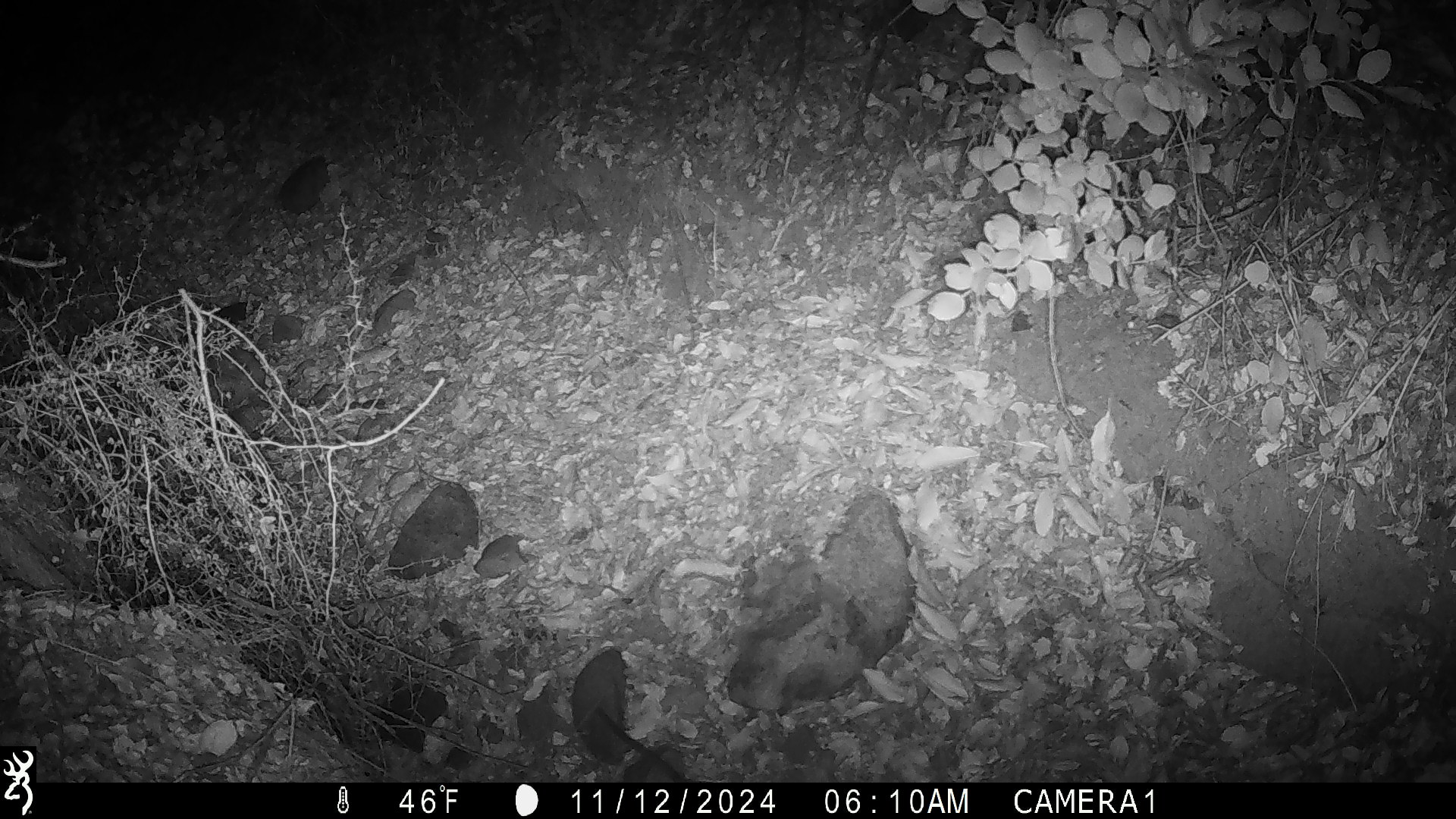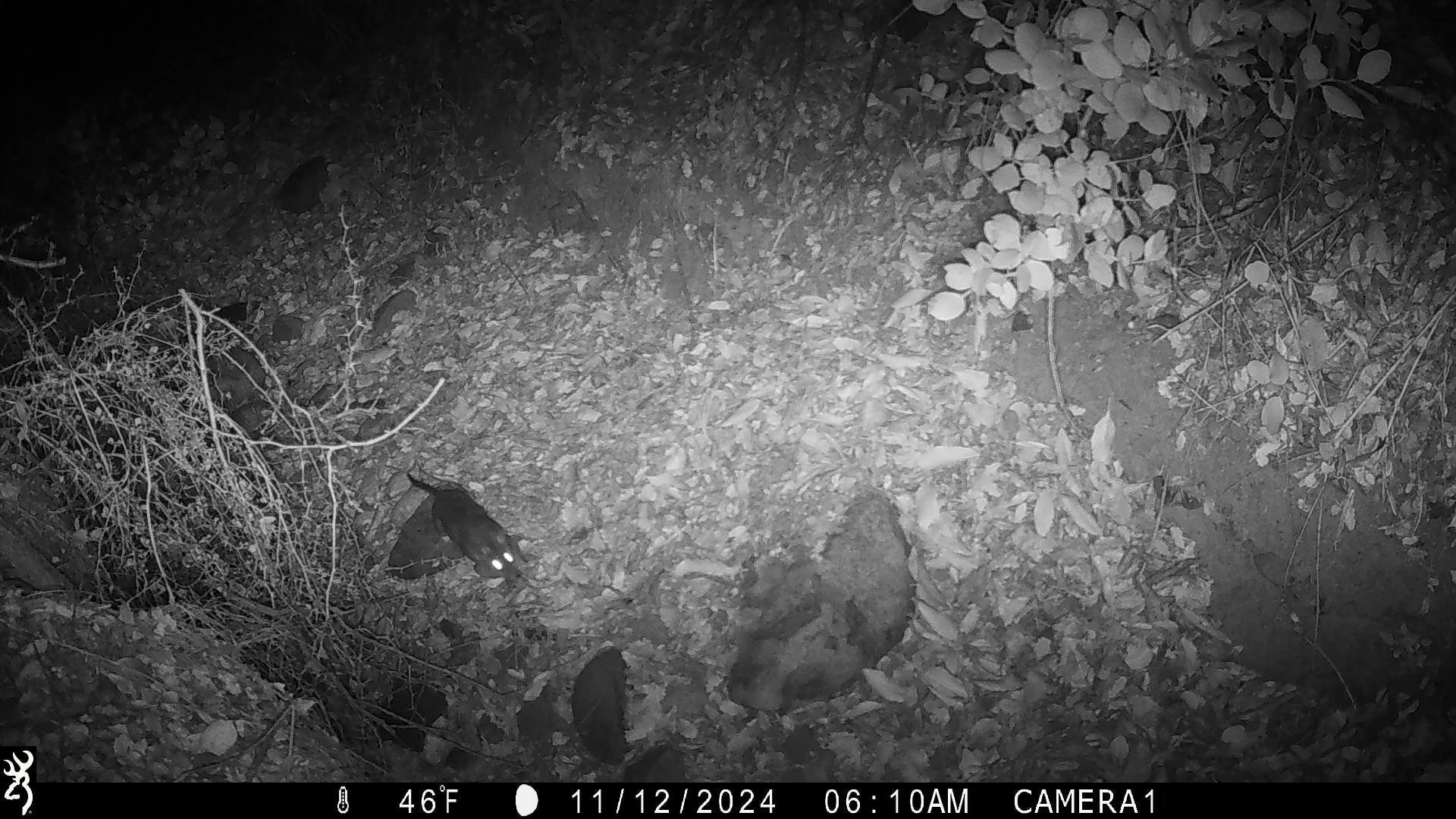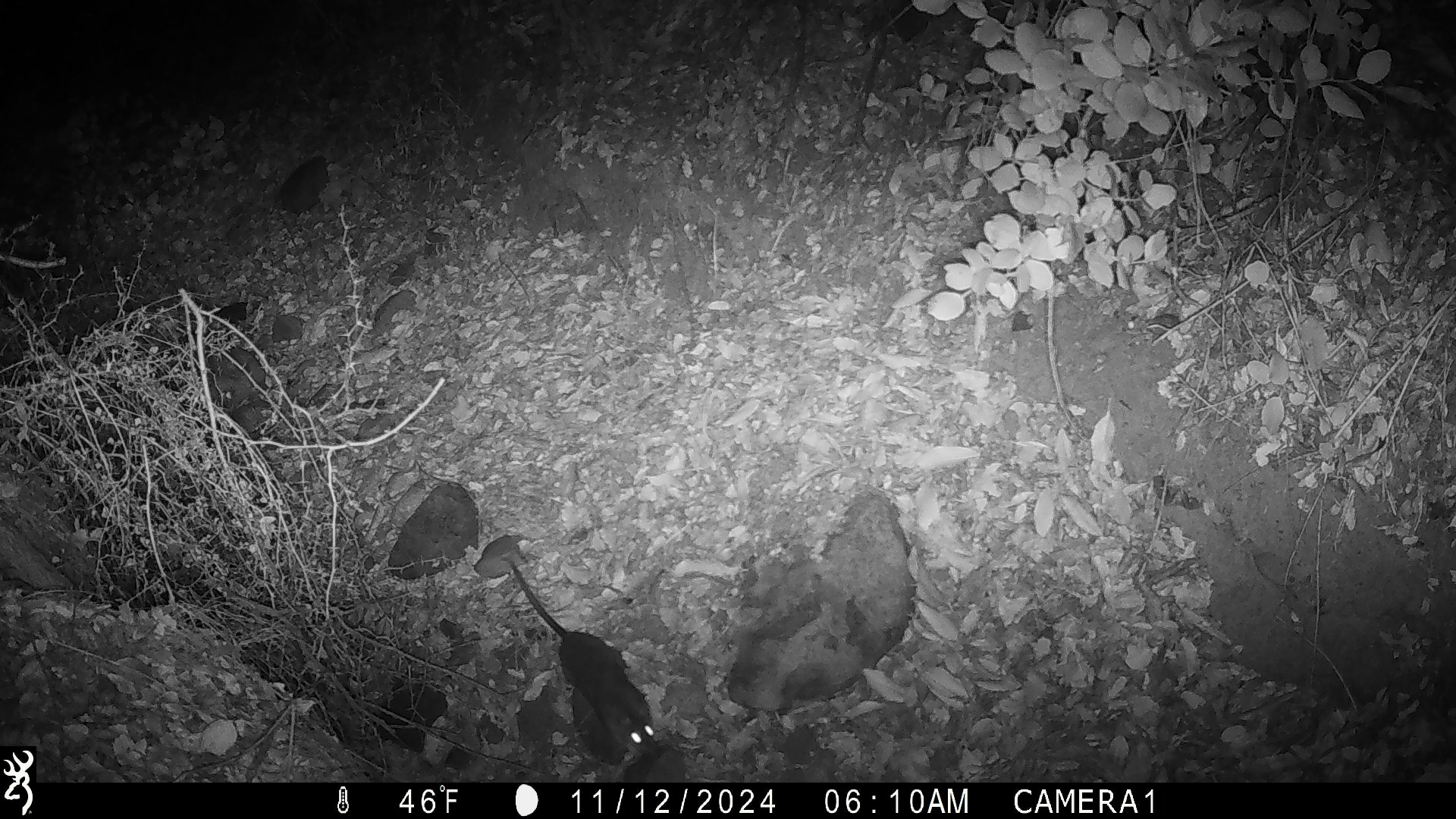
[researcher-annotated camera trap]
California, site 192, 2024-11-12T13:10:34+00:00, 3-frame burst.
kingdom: Animalia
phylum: Chordata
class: Mammalia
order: Rodentia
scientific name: Rodentia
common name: mouse or rat